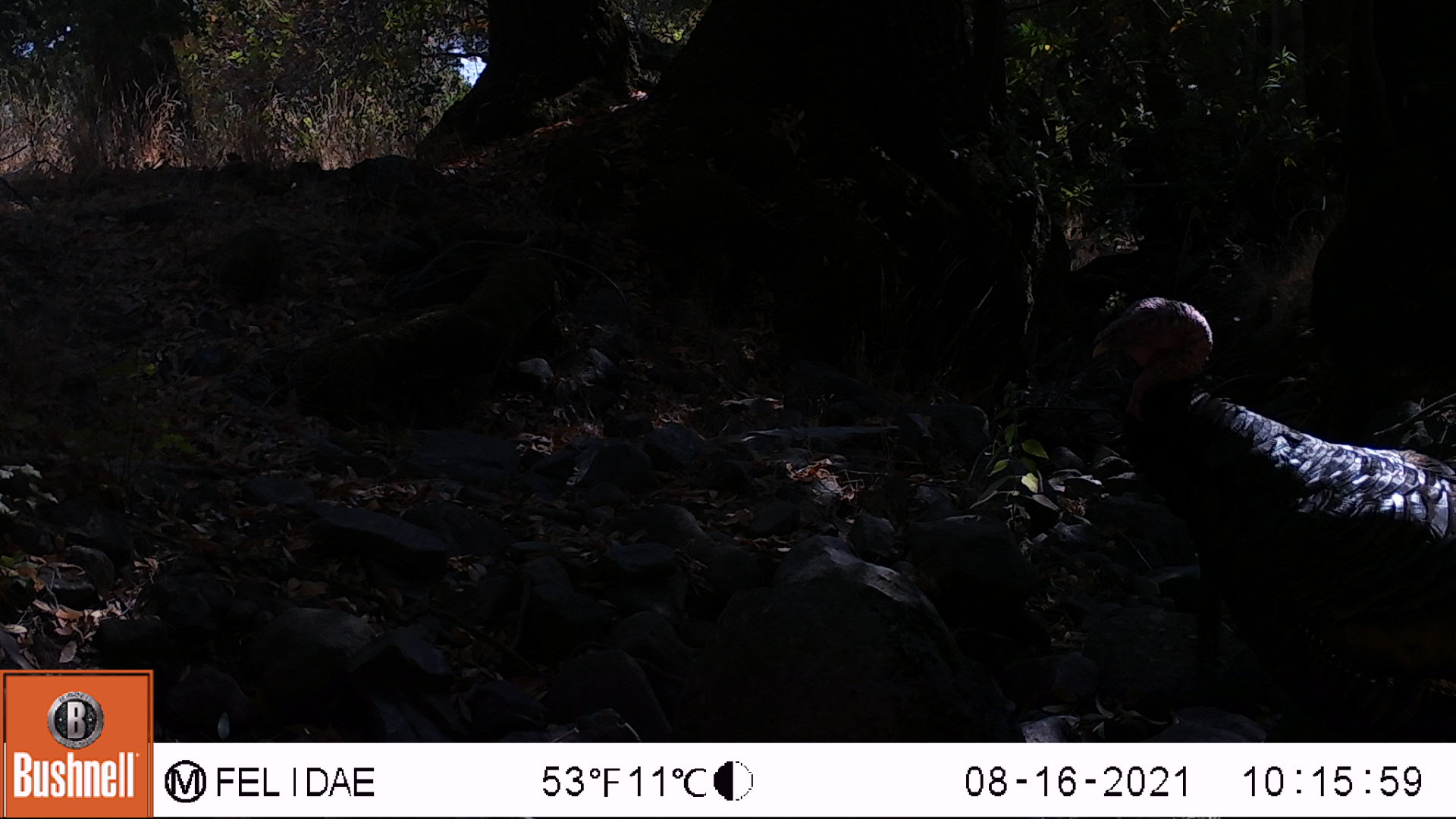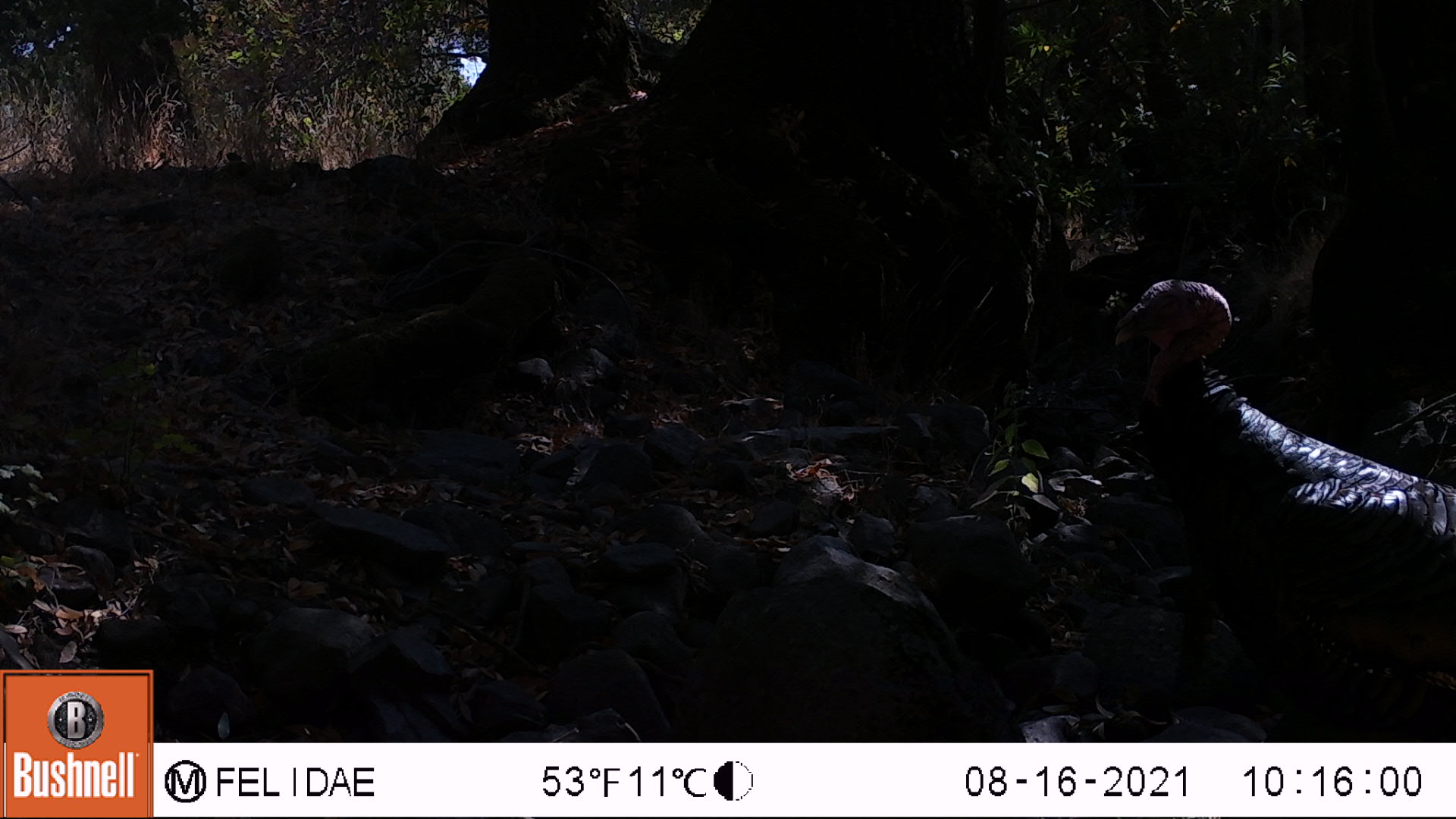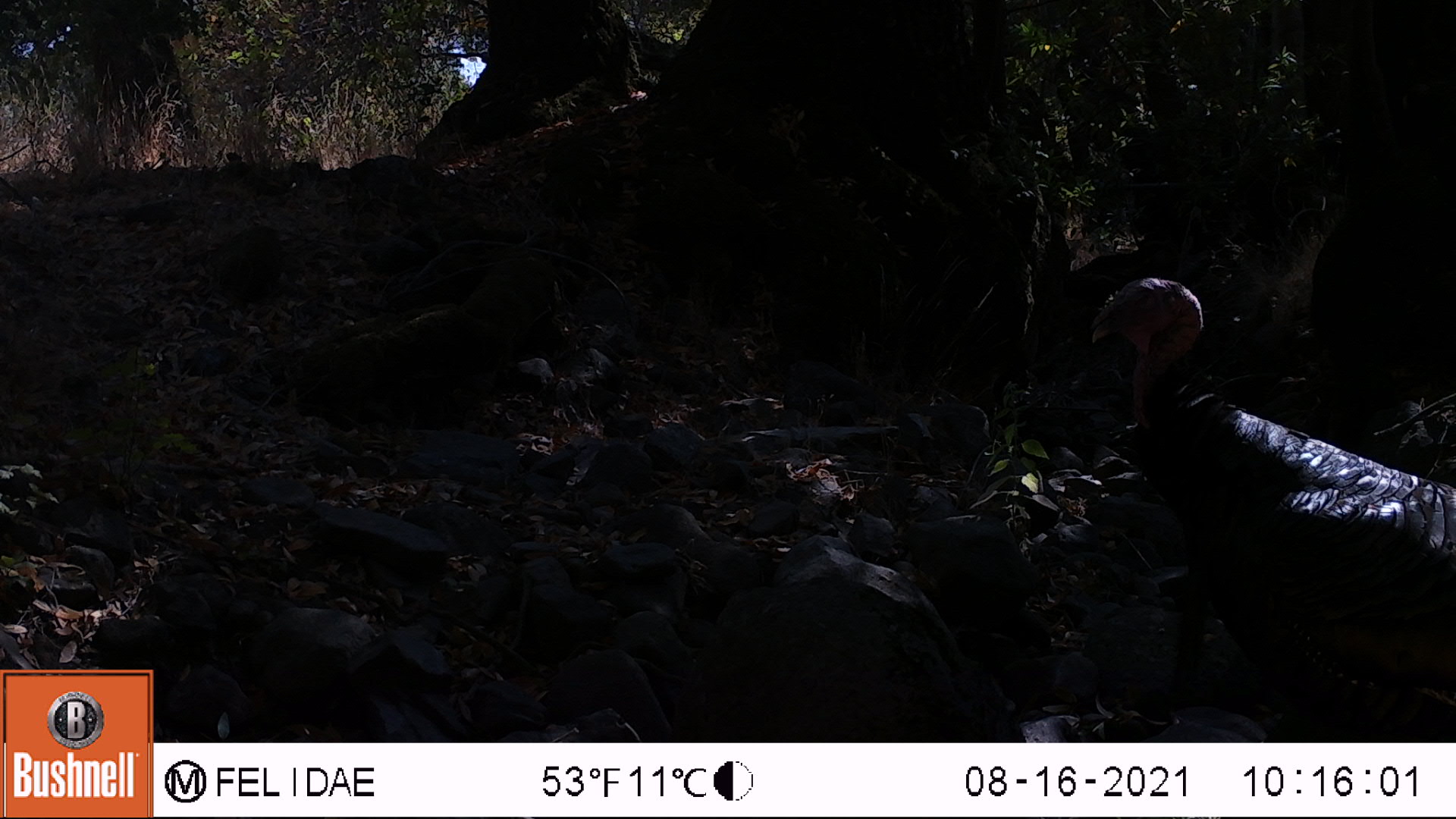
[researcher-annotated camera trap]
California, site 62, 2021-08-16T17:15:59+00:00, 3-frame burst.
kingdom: Animalia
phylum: Chordata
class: Aves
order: Galliformes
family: Phasianidae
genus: Meleagris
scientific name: Meleagris gallopavo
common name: turkey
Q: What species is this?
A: Turkey (Meleagris gallopavo).